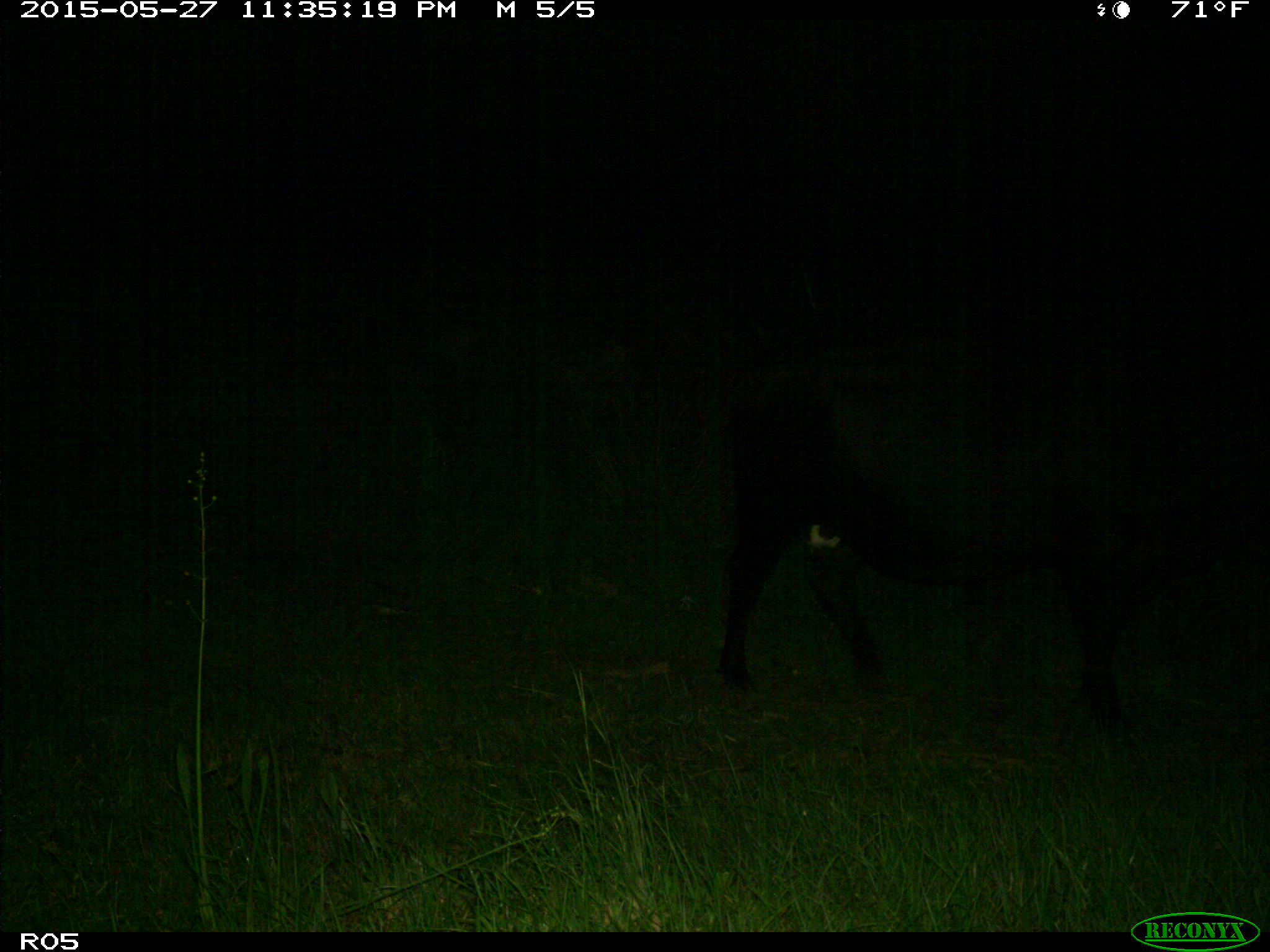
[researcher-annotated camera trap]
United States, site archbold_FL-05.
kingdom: Animalia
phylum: Chordata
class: Mammalia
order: Artiodactyla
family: Bovidae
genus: Bos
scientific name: Bos taurus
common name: domestic cow